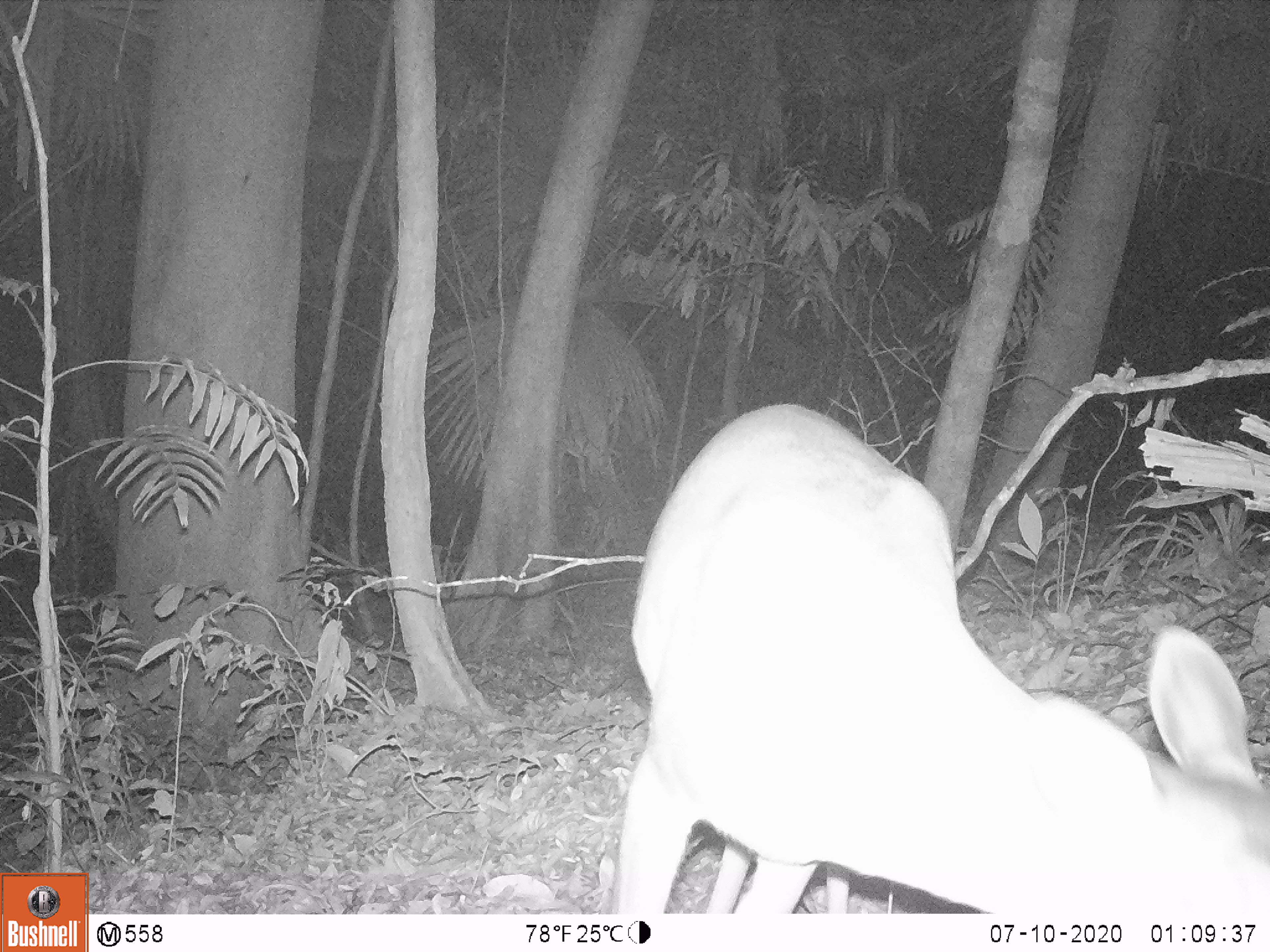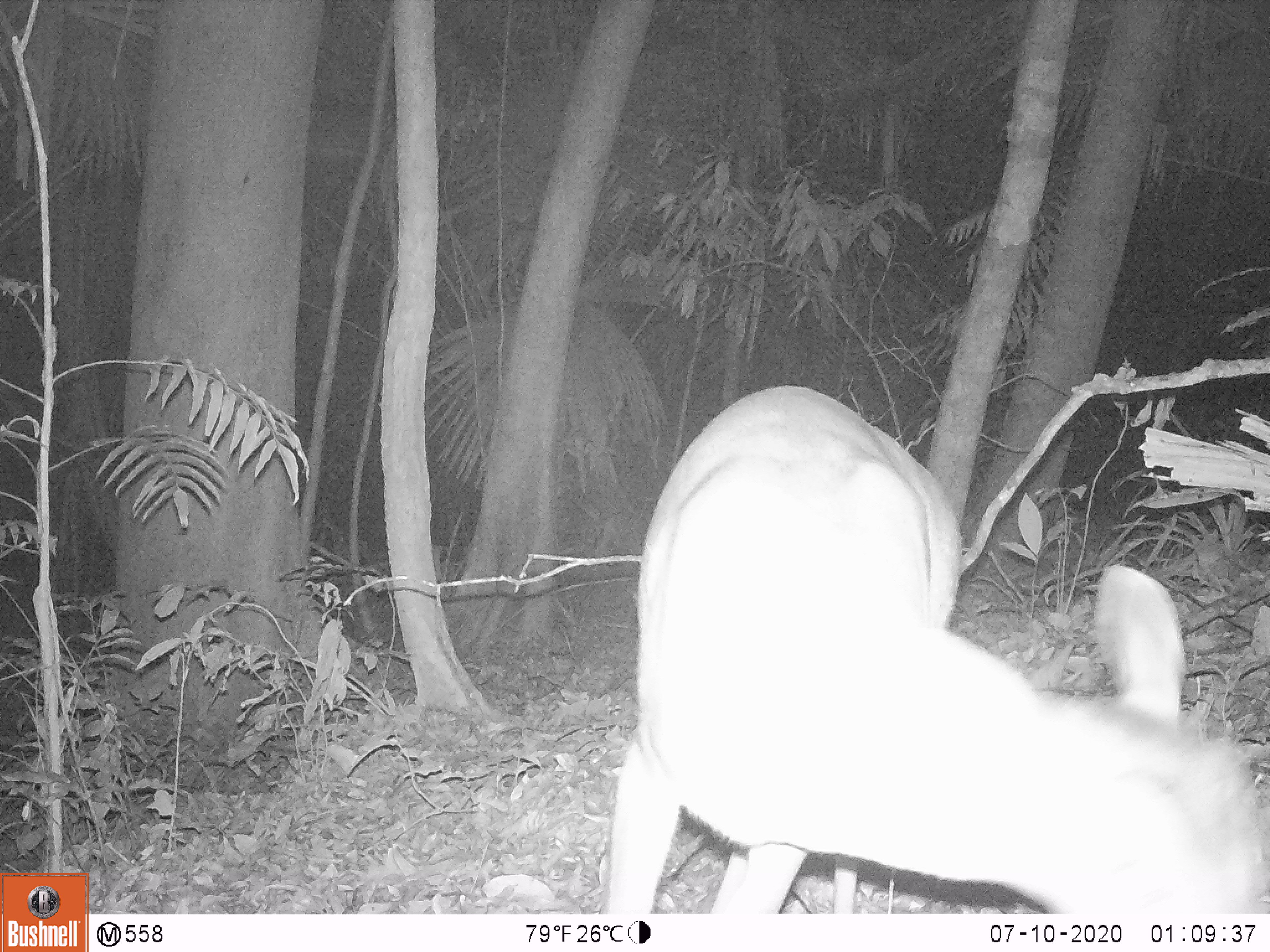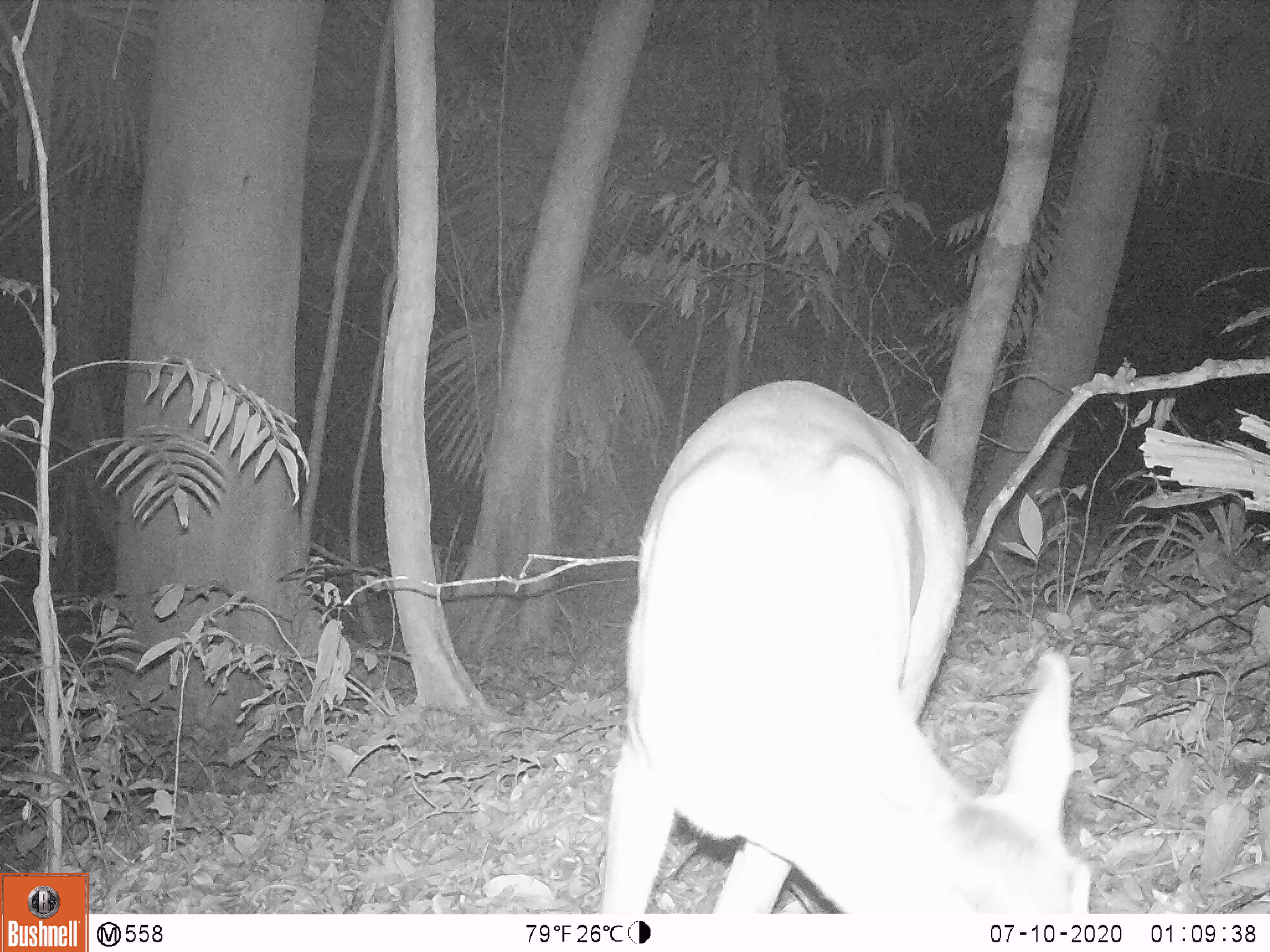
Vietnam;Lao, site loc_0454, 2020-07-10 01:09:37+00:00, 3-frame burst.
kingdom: Animalia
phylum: Chordata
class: Mammalia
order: Artiodactyla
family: Cervidae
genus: Muntiacus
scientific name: Muntiacus vuquangensis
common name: large-antlered muntjac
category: large antlered muntjac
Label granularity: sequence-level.